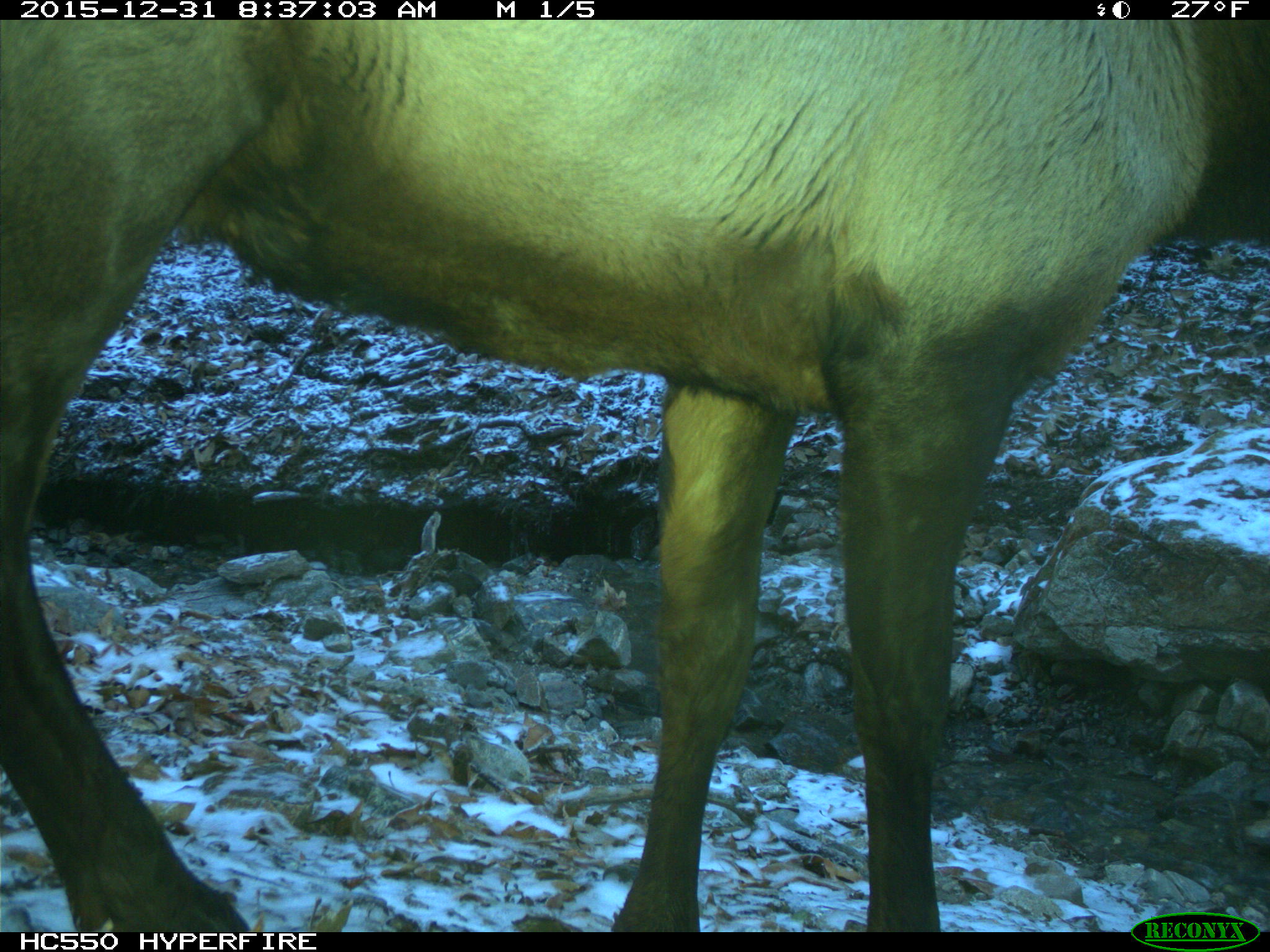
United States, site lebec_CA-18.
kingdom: Animalia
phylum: Chordata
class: Mammalia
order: Artiodactyla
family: Cervidae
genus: Cervus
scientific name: Cervus canadensis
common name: elk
Cervus canadensis (elk).